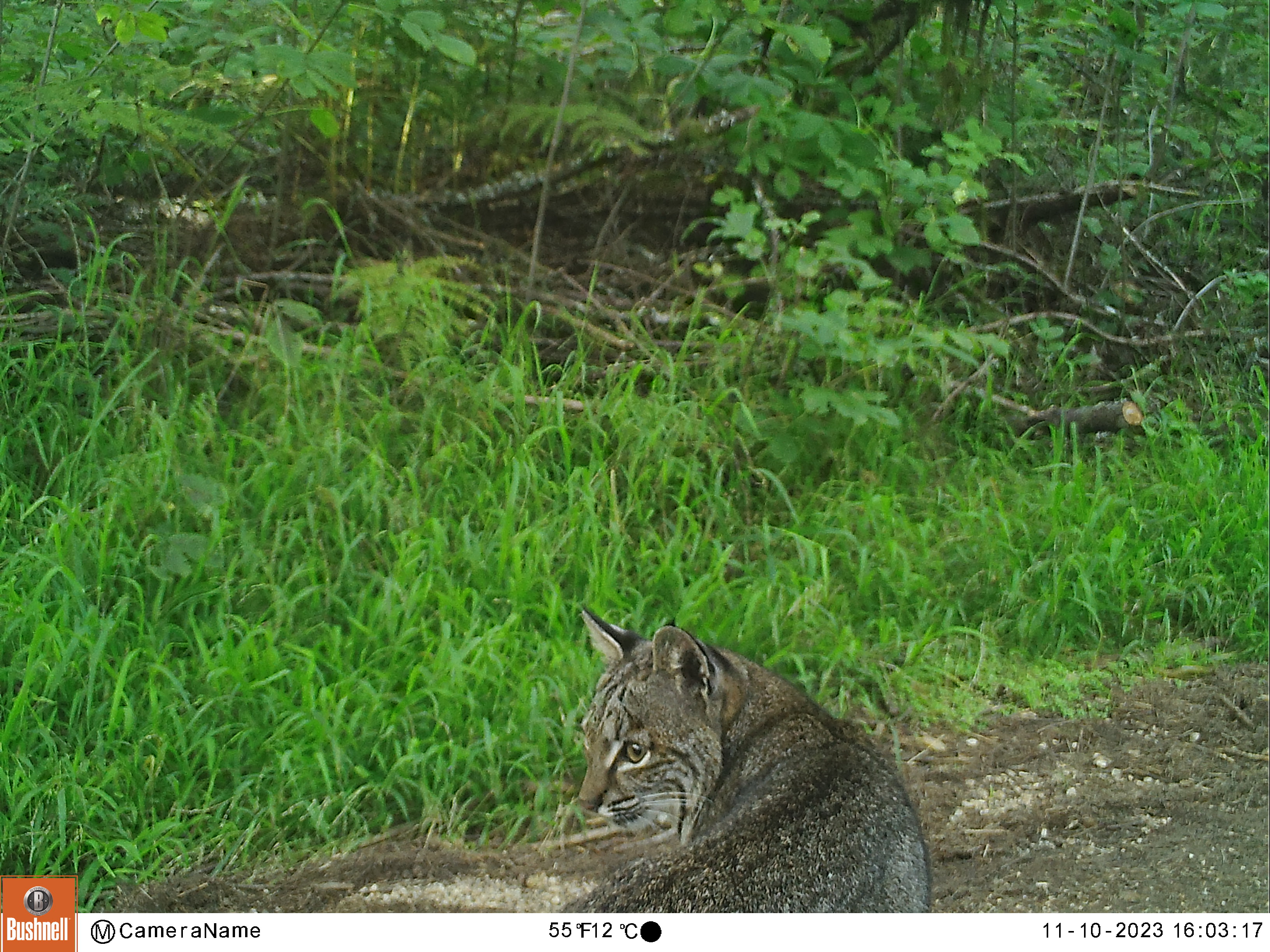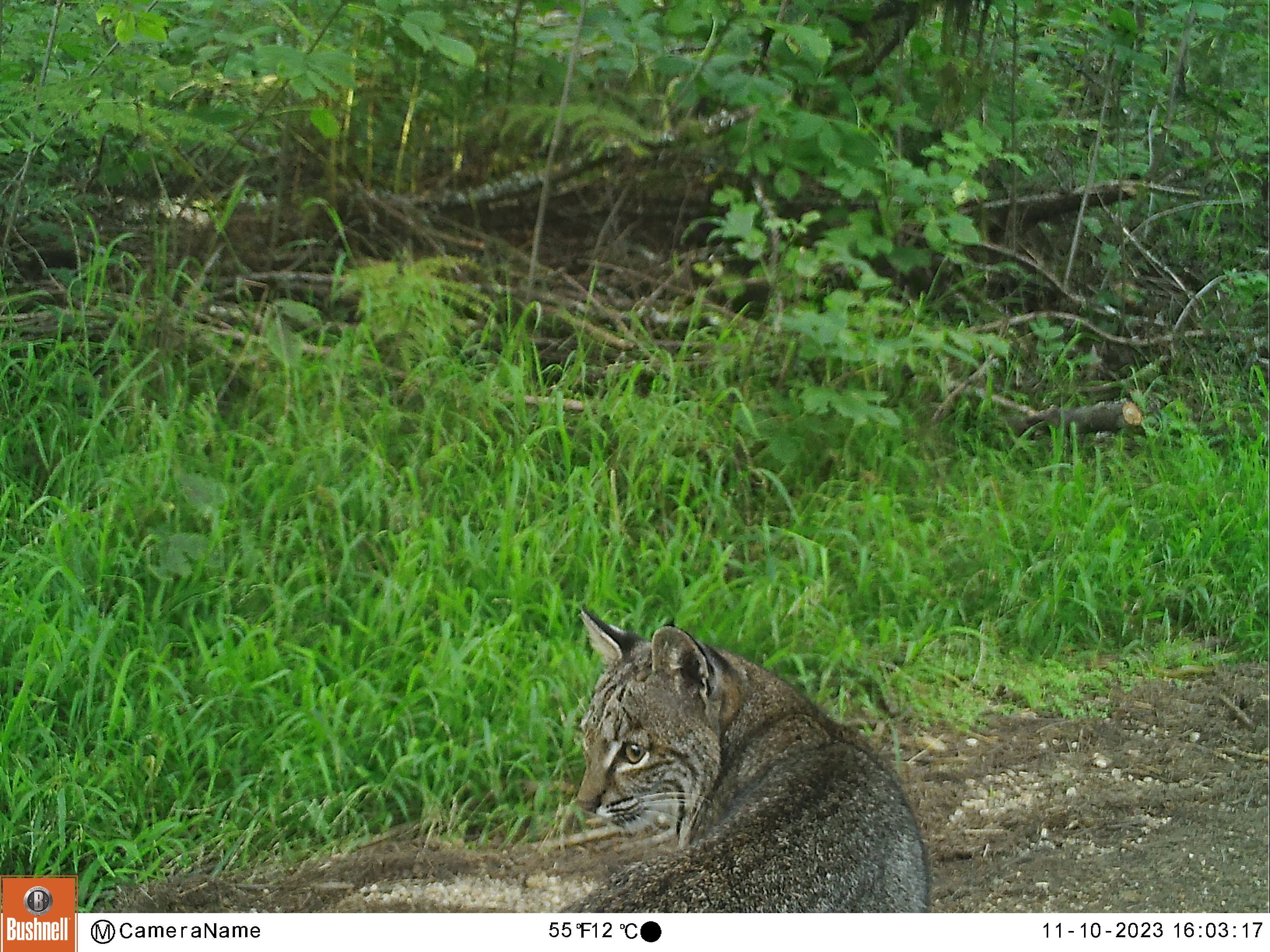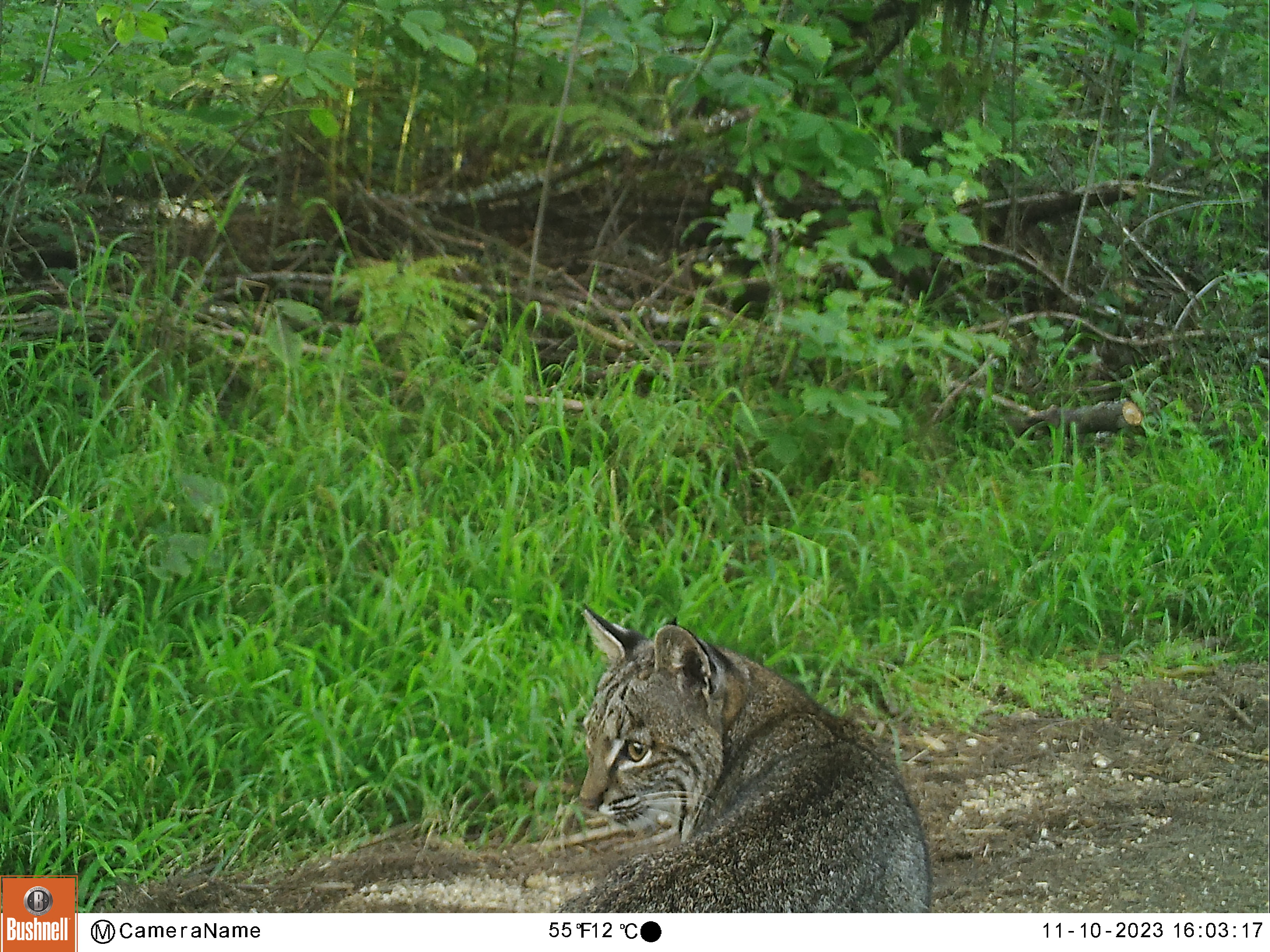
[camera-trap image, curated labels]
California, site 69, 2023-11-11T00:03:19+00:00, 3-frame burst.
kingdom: Animalia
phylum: Chordata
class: Mammalia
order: Carnivora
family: Felidae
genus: Lynx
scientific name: Lynx rufus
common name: bobcat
Bobcat (Lynx rufus).